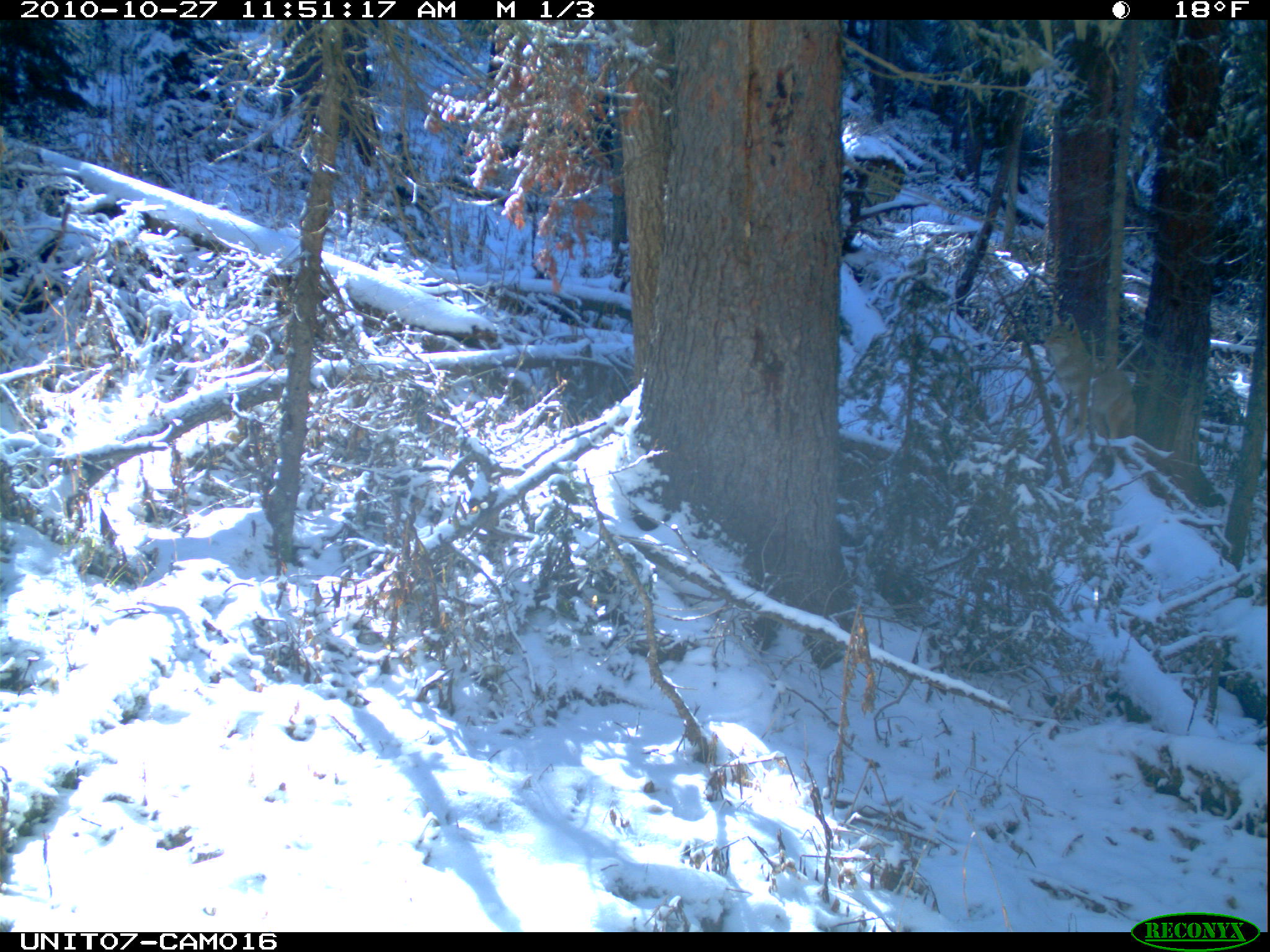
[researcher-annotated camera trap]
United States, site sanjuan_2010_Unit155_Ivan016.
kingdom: Animalia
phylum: Chordata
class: Mammalia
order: Carnivora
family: Canidae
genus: Canis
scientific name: Canis latrans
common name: coyote